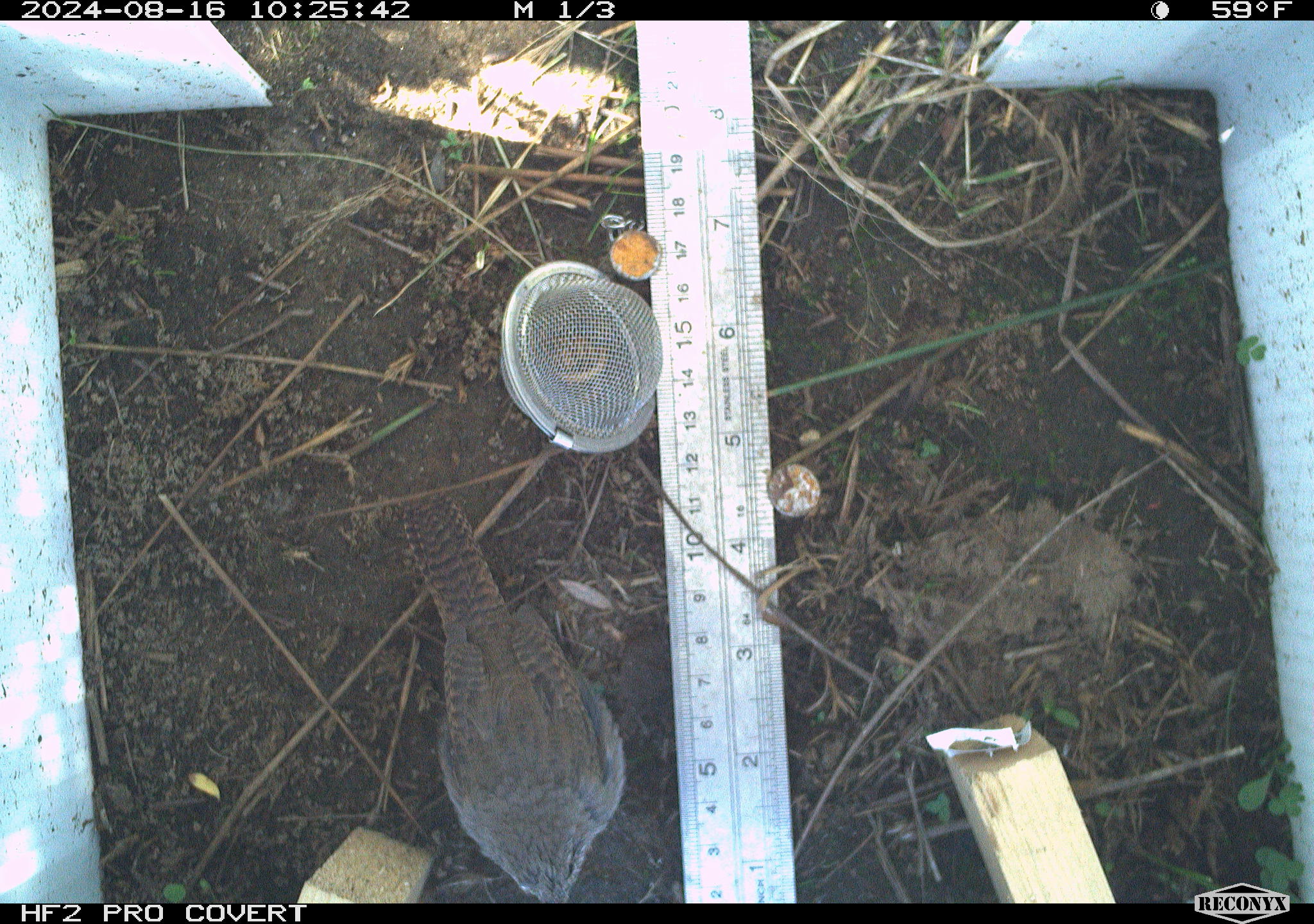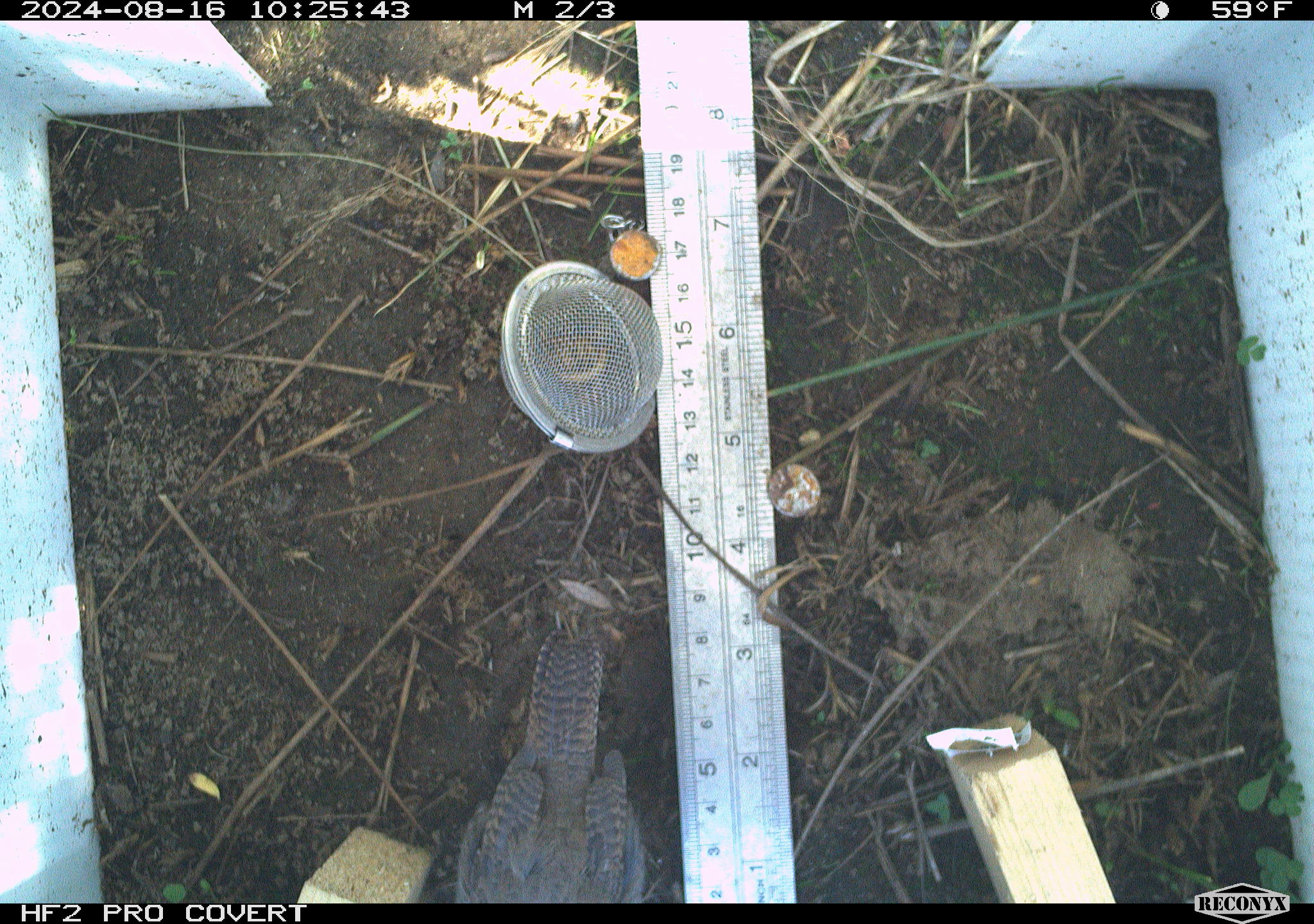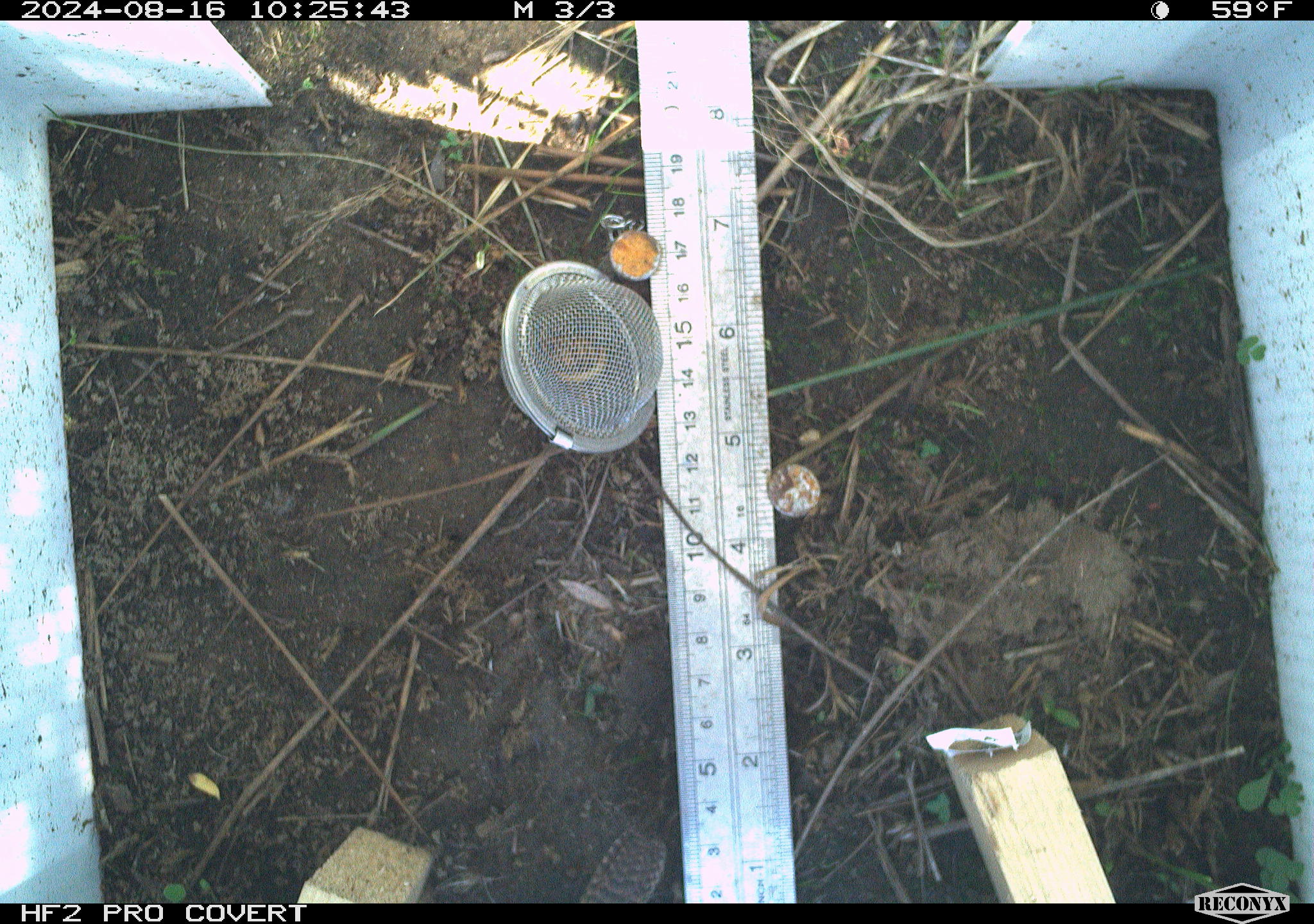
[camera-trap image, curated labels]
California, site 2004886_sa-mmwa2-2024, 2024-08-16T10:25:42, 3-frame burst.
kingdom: Animalia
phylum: Chordata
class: Aves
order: Passeriformes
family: Troglodytidae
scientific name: Troglodytidae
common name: wren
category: troglodytidae family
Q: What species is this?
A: Troglodytidae family (wren) (Troglodytidae).